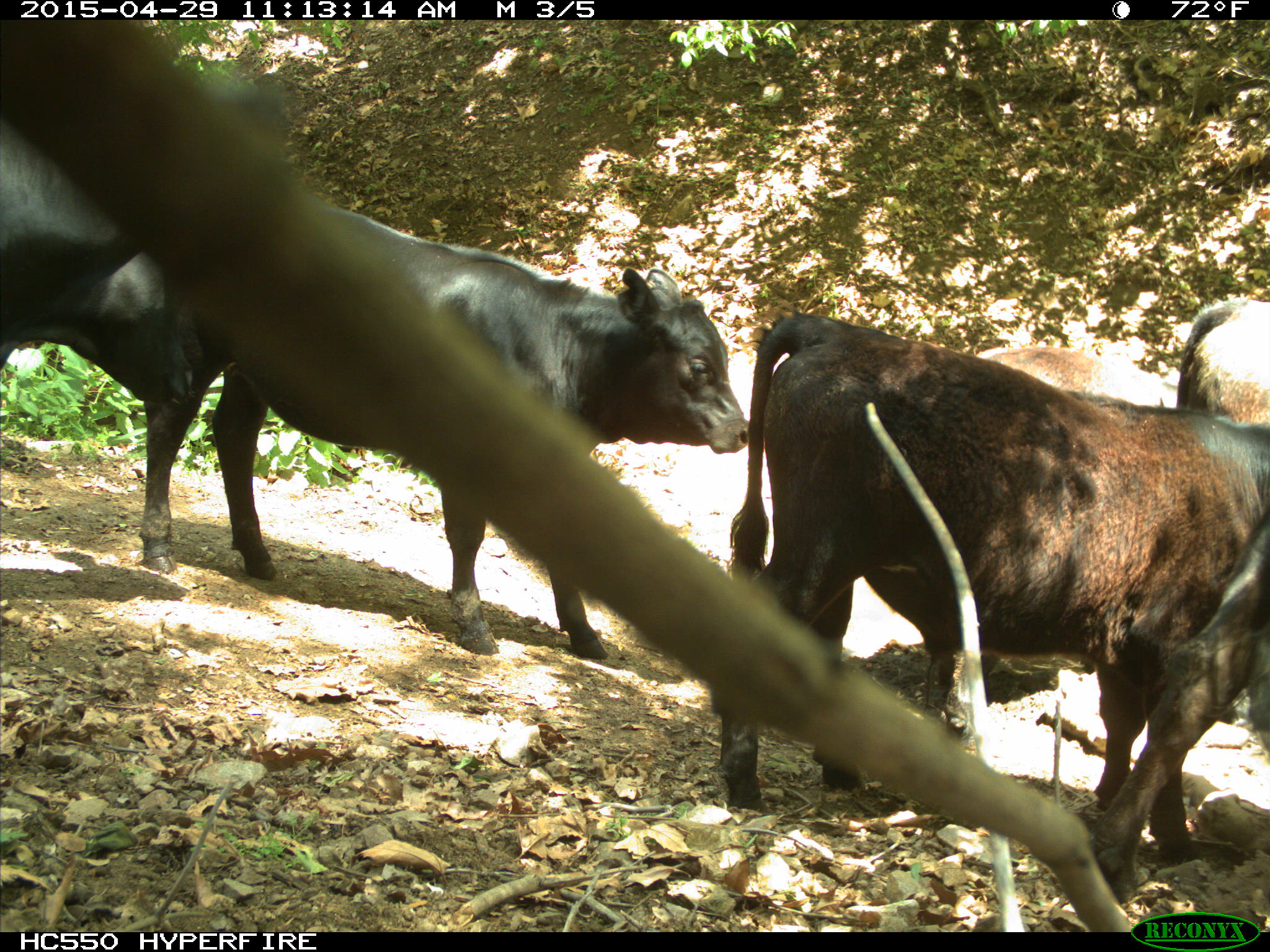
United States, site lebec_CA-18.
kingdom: Animalia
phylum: Chordata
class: Mammalia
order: Artiodactyla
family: Bovidae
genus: Bos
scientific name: Bos taurus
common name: domestic cow